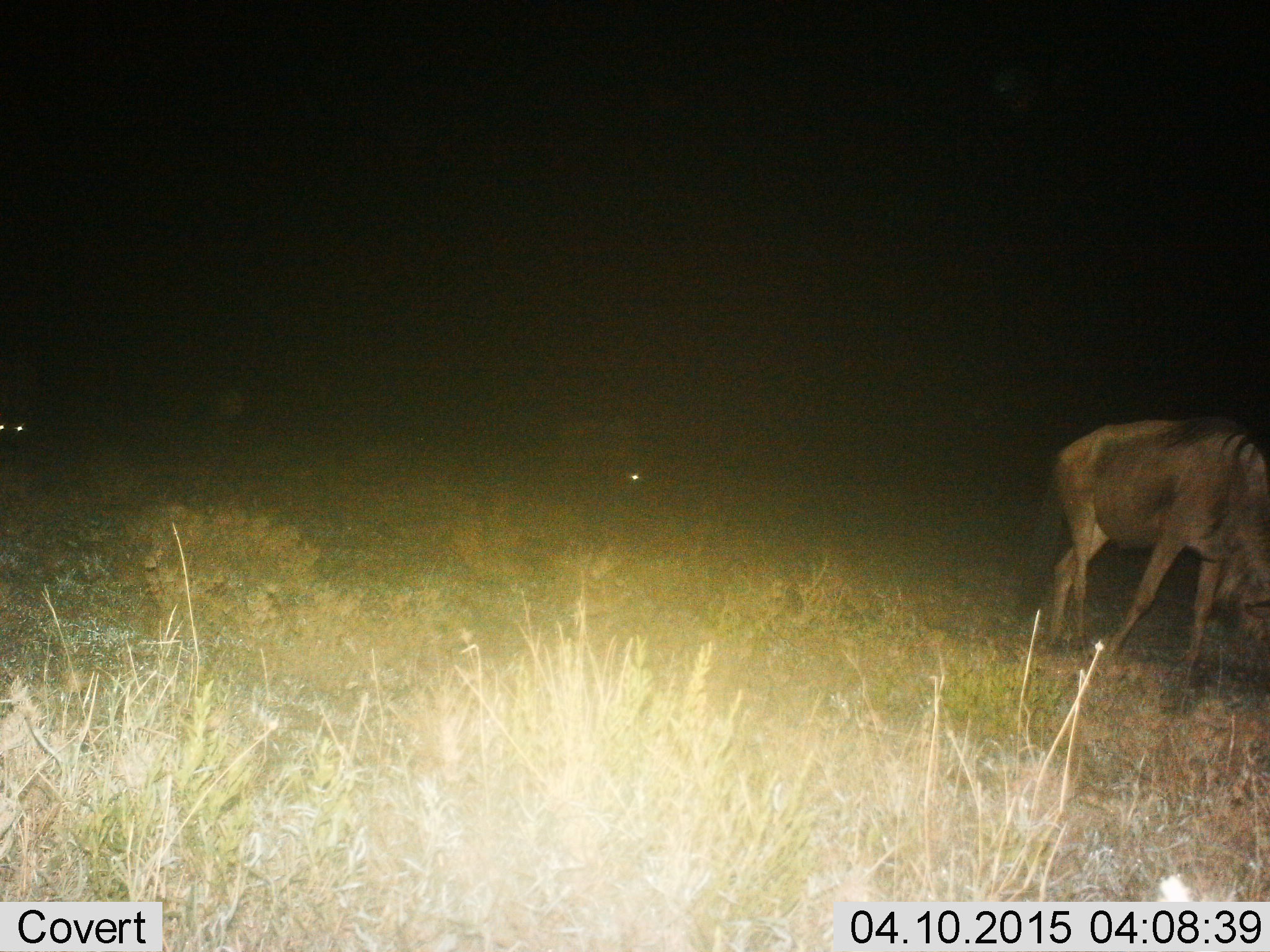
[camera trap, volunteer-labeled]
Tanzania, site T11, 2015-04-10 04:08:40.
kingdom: Animalia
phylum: Chordata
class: Mammalia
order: Artiodactyla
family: Bovidae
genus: Connochaetes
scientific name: Connochaetes taurinus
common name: blue wildebeest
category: wildebeest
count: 3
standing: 30%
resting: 10%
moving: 30%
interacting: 0%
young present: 0%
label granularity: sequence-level